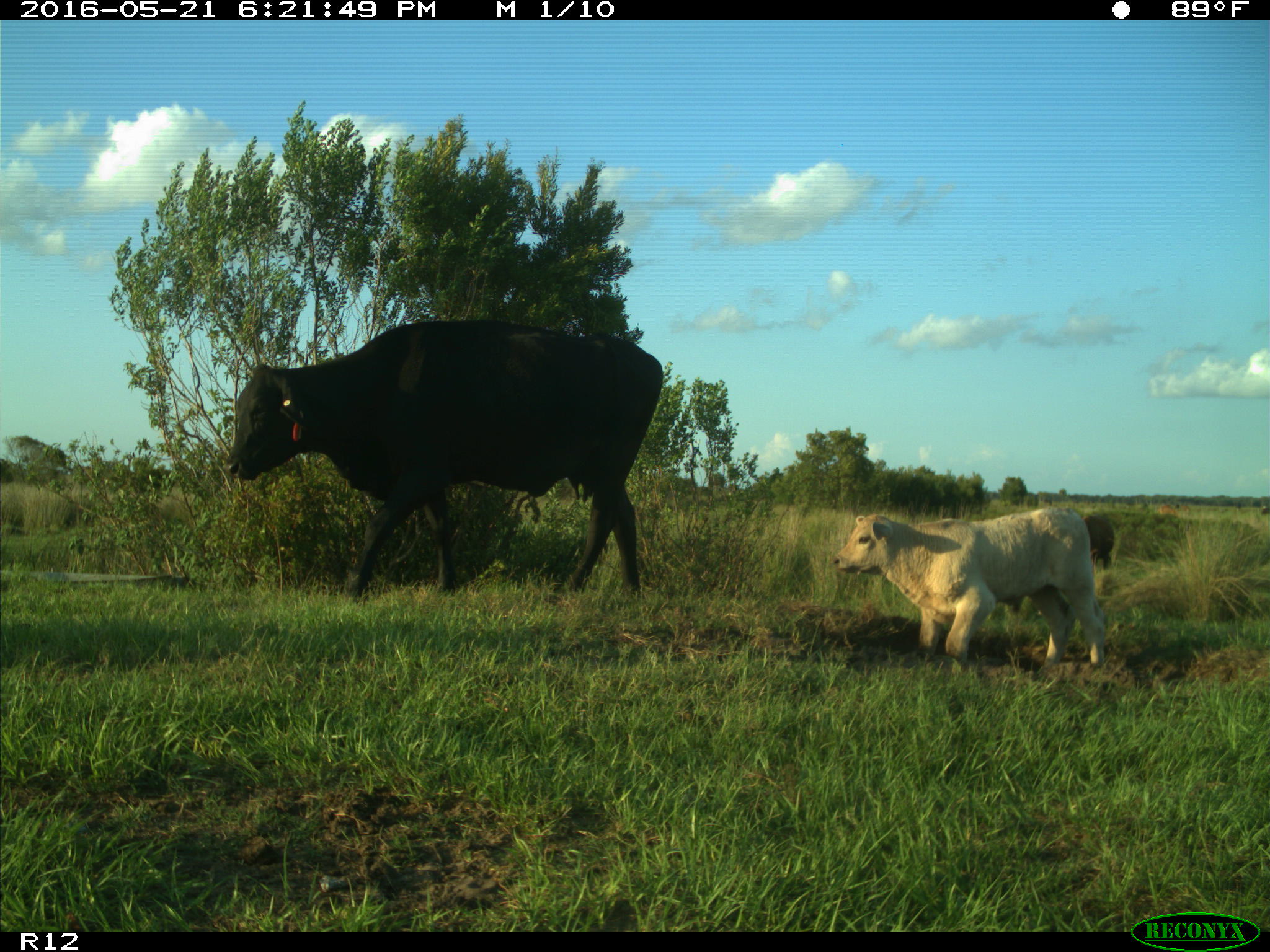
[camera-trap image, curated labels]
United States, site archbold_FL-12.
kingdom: Animalia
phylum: Chordata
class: Mammalia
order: Artiodactyla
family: Bovidae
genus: Bos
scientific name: Bos taurus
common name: domestic cow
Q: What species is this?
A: Bos taurus (domestic cow).